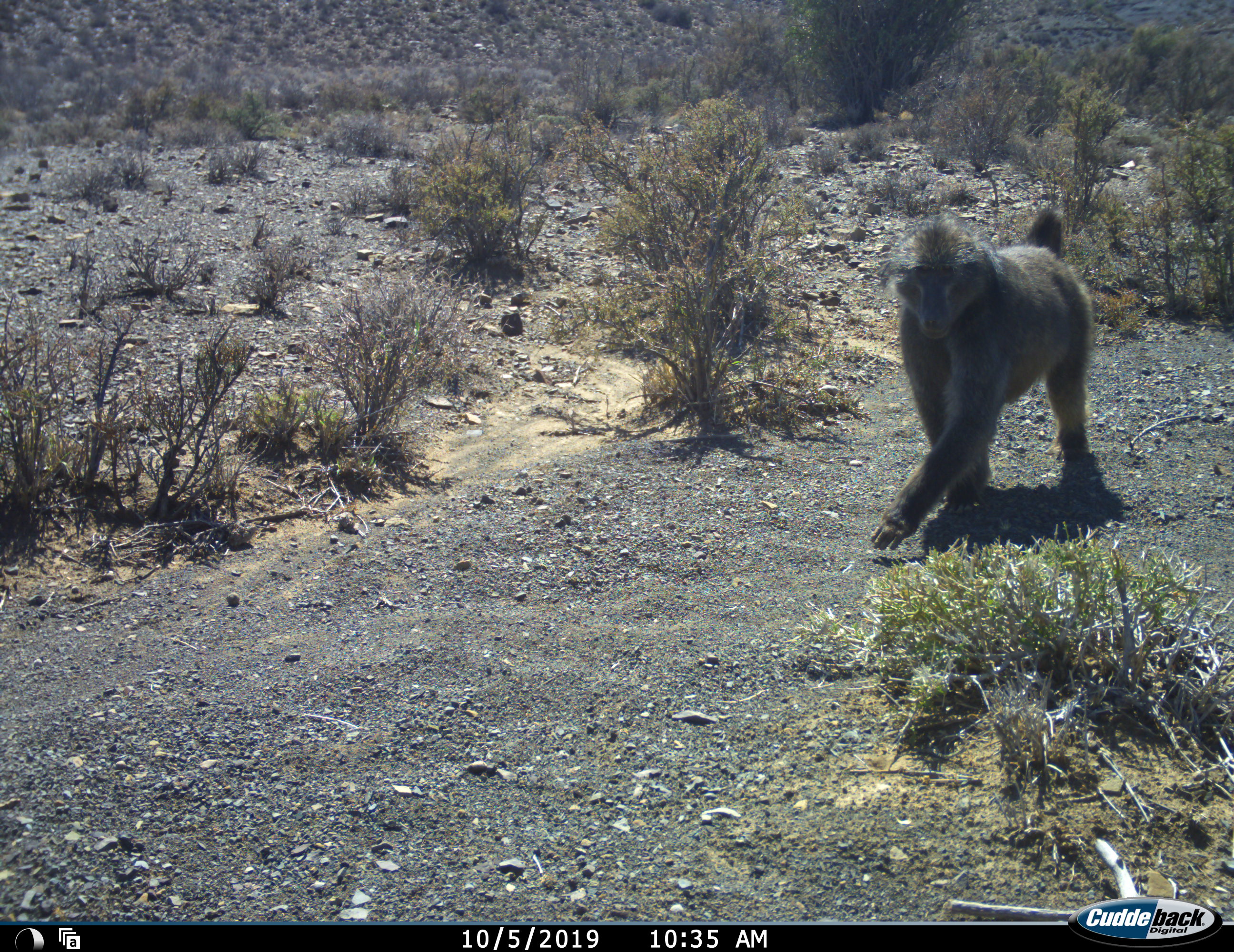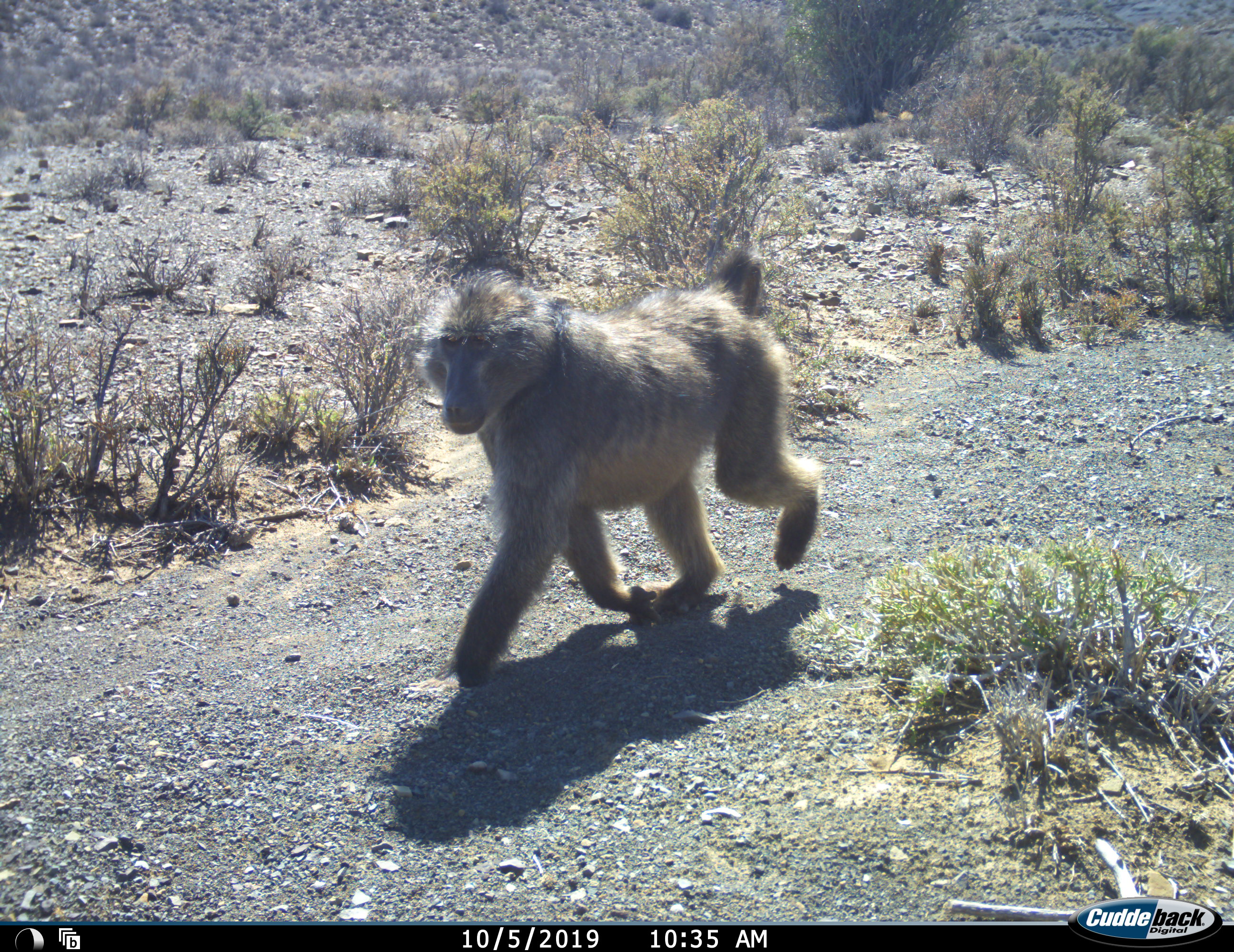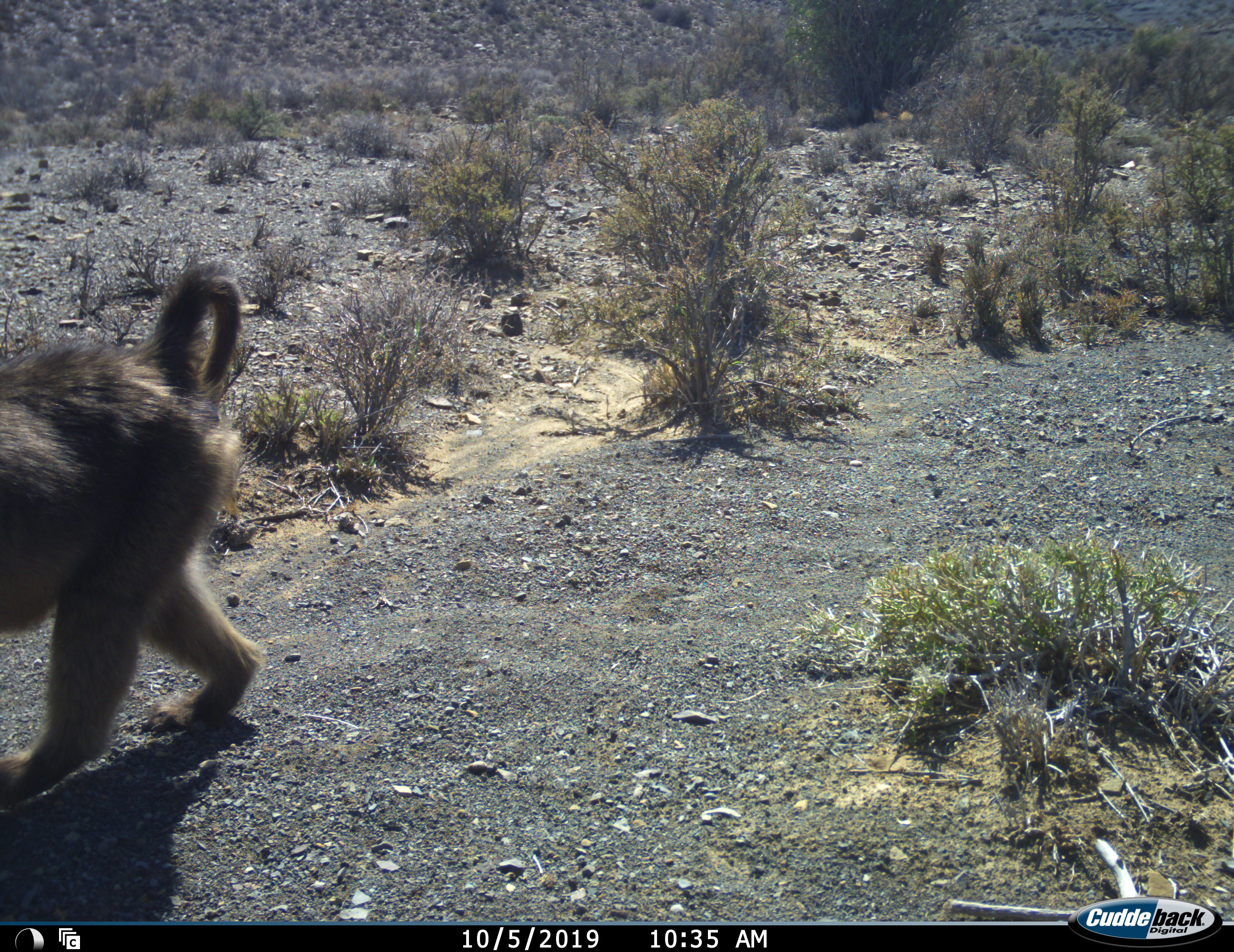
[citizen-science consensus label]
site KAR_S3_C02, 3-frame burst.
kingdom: Animalia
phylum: Chordata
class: Mammalia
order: Primates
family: Cercopithecidae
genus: Papio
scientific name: Papio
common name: baboon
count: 1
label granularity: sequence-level